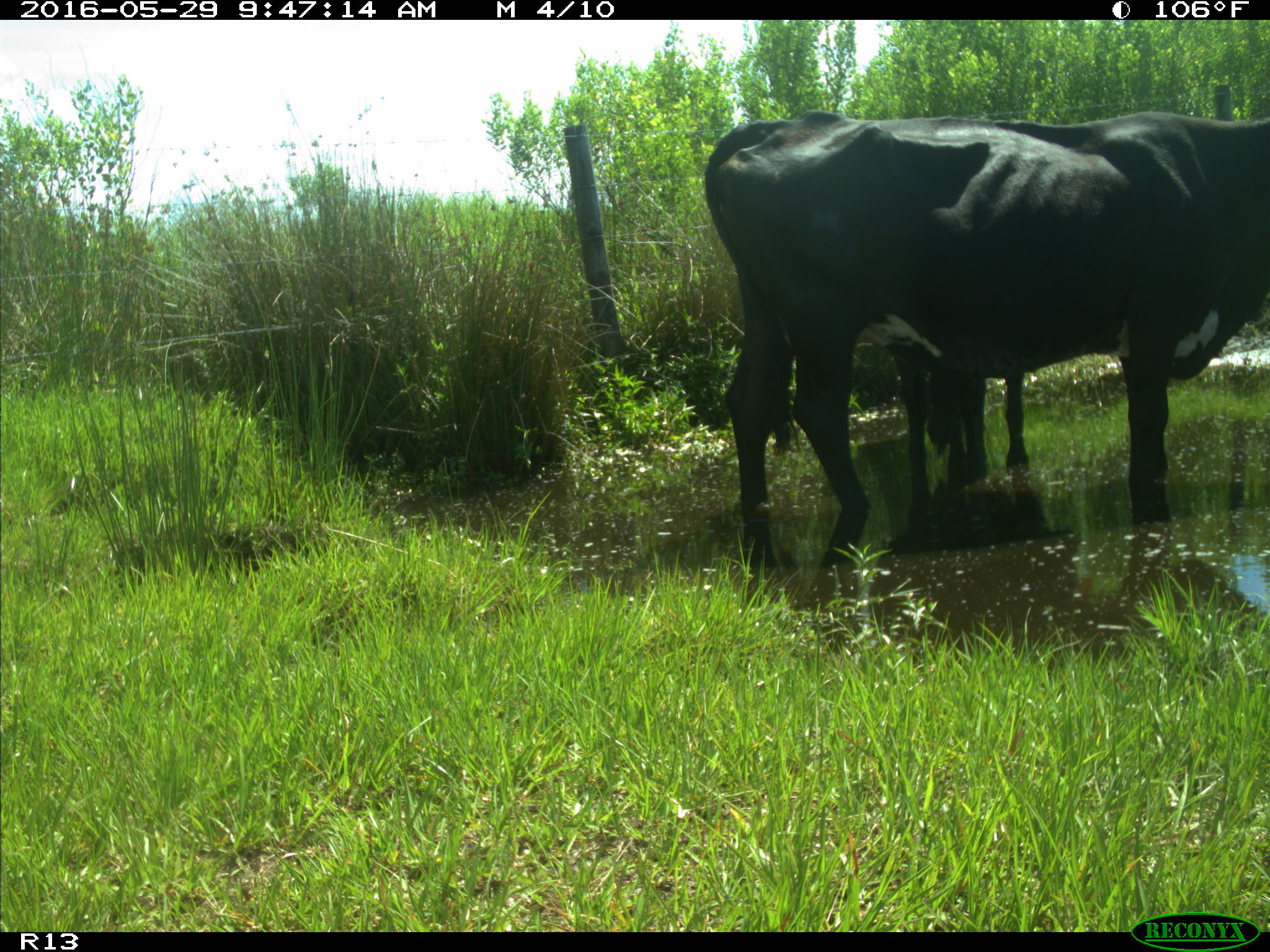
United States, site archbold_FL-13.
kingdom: Animalia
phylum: Chordata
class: Mammalia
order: Artiodactyla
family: Bovidae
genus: Bos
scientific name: Bos taurus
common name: domestic cow